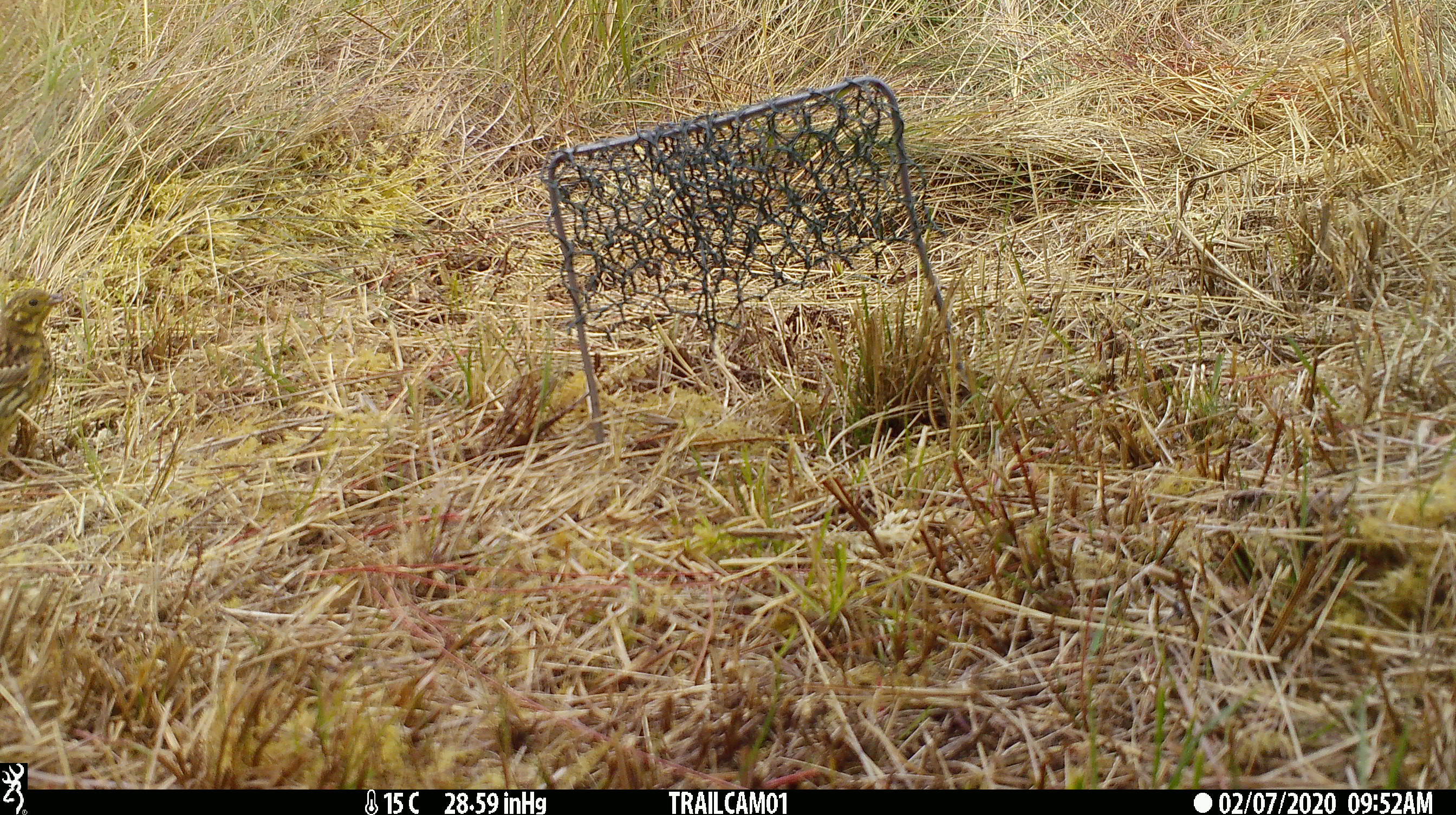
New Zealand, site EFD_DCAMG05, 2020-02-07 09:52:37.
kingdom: Animalia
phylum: Chordata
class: Aves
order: Passeriformes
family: Emberizidae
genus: Emberiza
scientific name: Emberiza citrinella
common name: yellowhammer